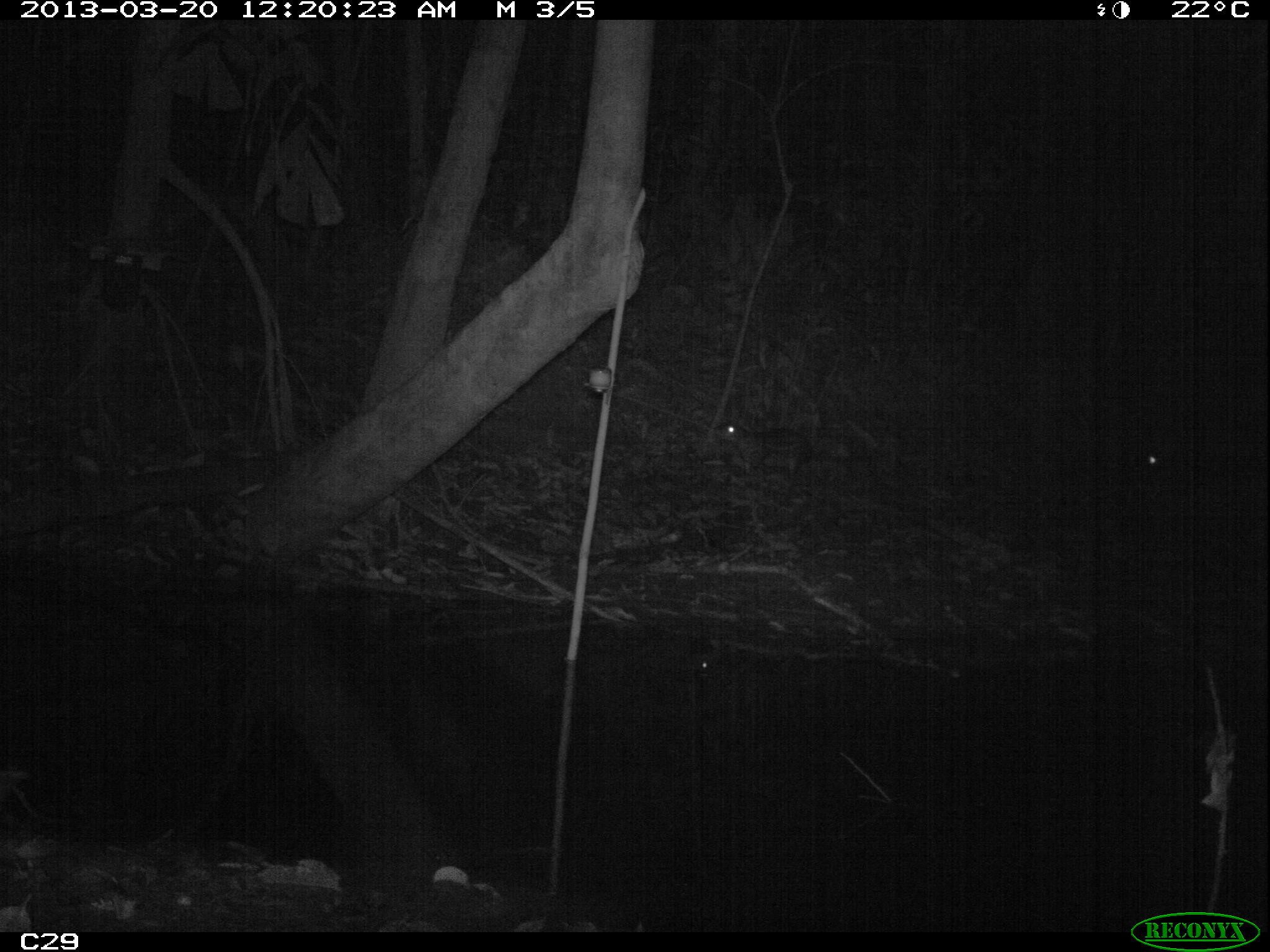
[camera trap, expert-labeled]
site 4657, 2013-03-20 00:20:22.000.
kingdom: Animalia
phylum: Chordata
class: Mammalia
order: Rodentia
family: Cuniculidae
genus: Cuniculus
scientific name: Cuniculus paca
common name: spotted paca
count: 2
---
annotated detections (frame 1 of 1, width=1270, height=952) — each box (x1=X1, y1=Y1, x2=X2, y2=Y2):
cuniculus paca: (x1=706, y1=418, x2=818, y2=483)